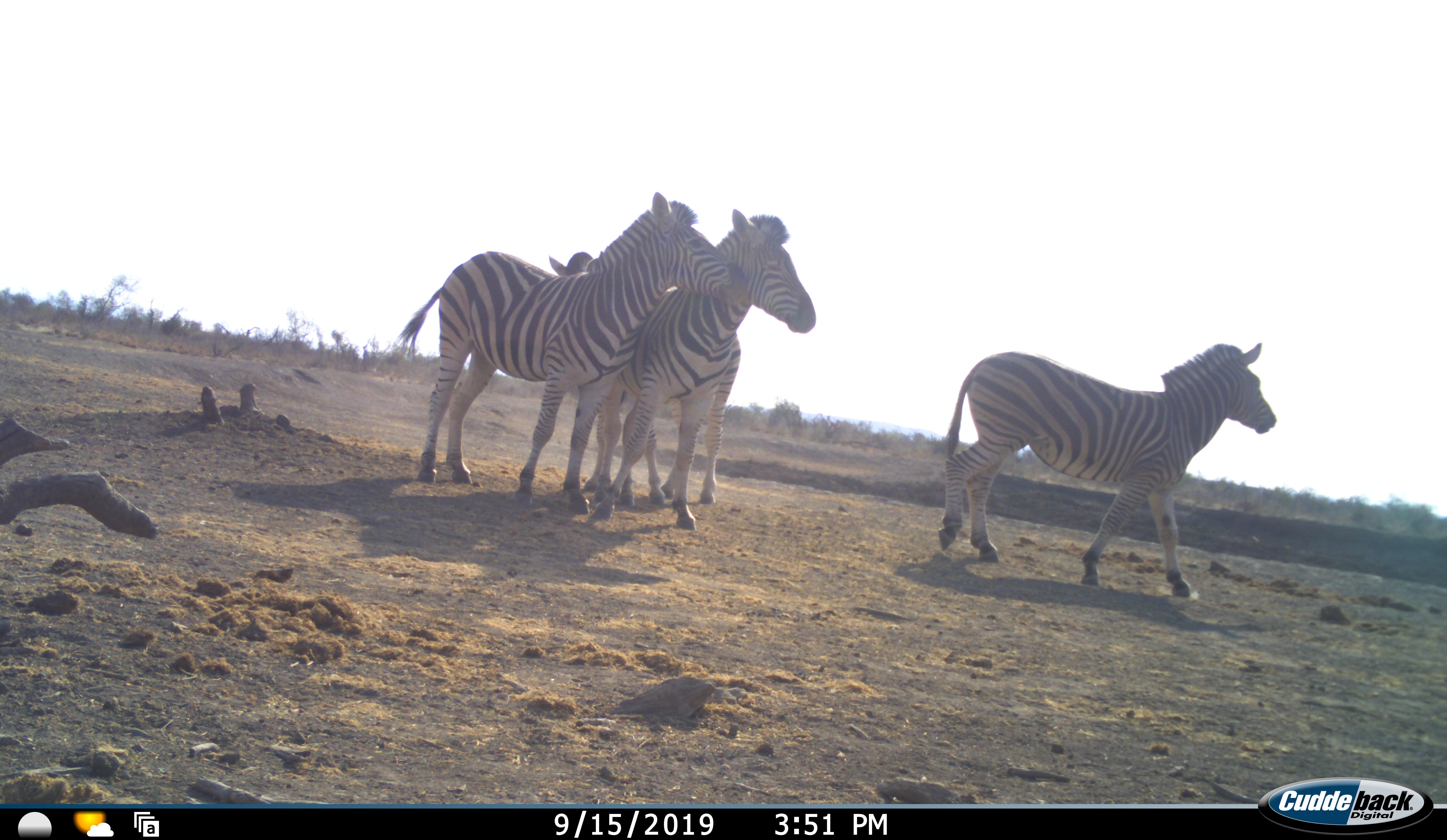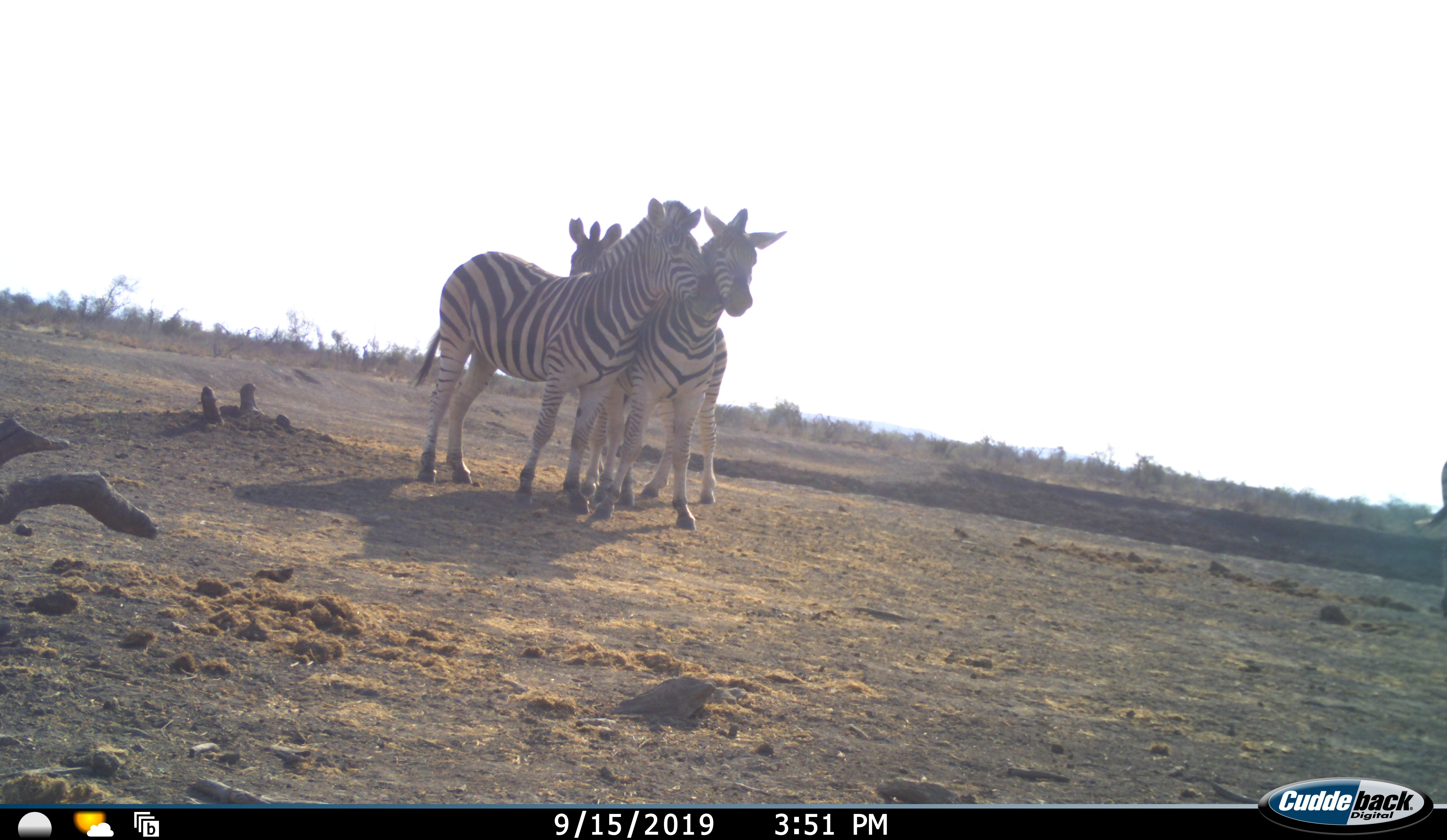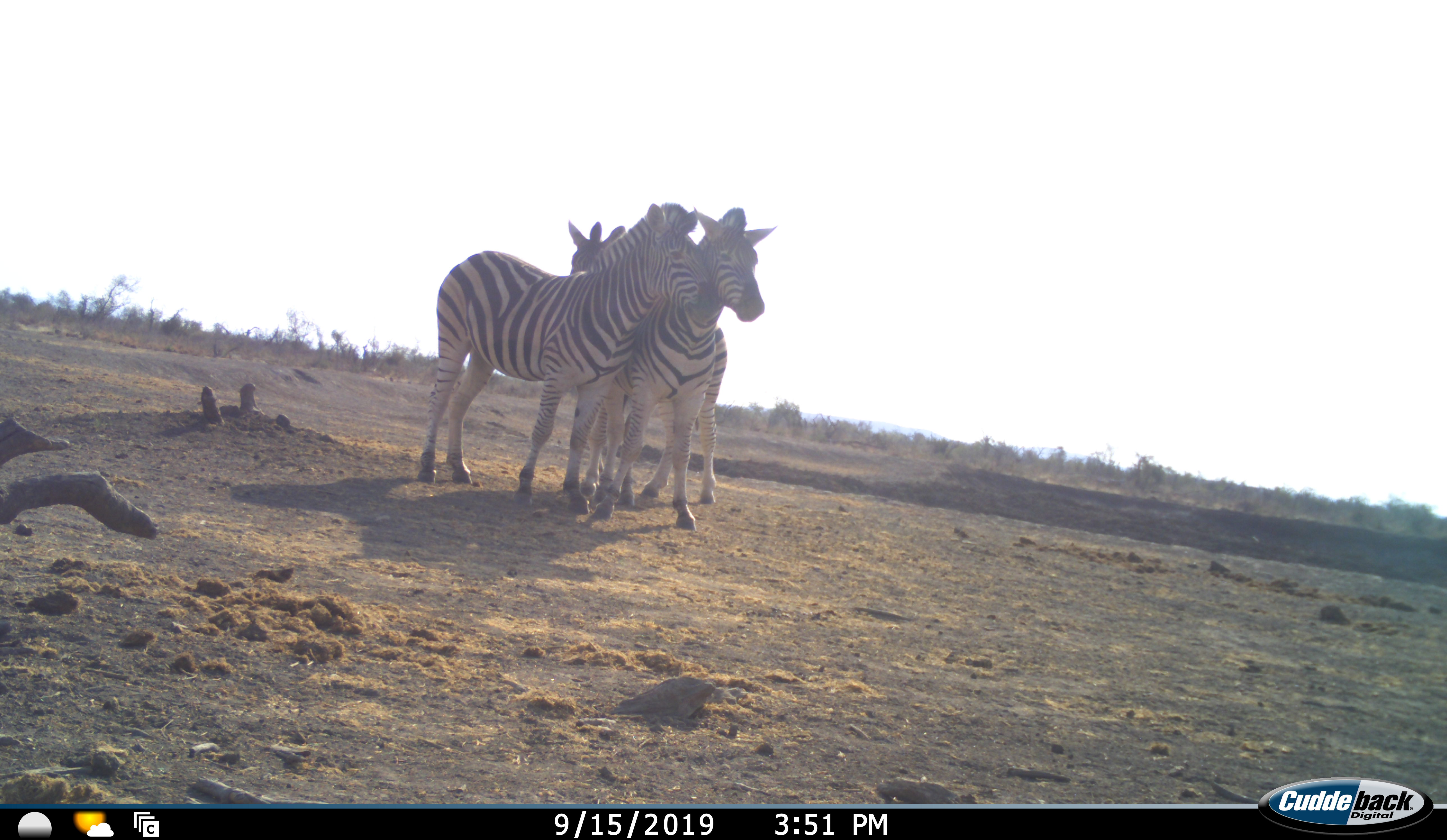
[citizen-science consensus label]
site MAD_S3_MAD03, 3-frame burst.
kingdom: Animalia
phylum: Chordata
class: Mammalia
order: Perissodactyla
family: Equidae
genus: Equus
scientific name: Equus quagga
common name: plains zebra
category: zebraplains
Zebraplains (plains zebra) (Equus quagga), count 4. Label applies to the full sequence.